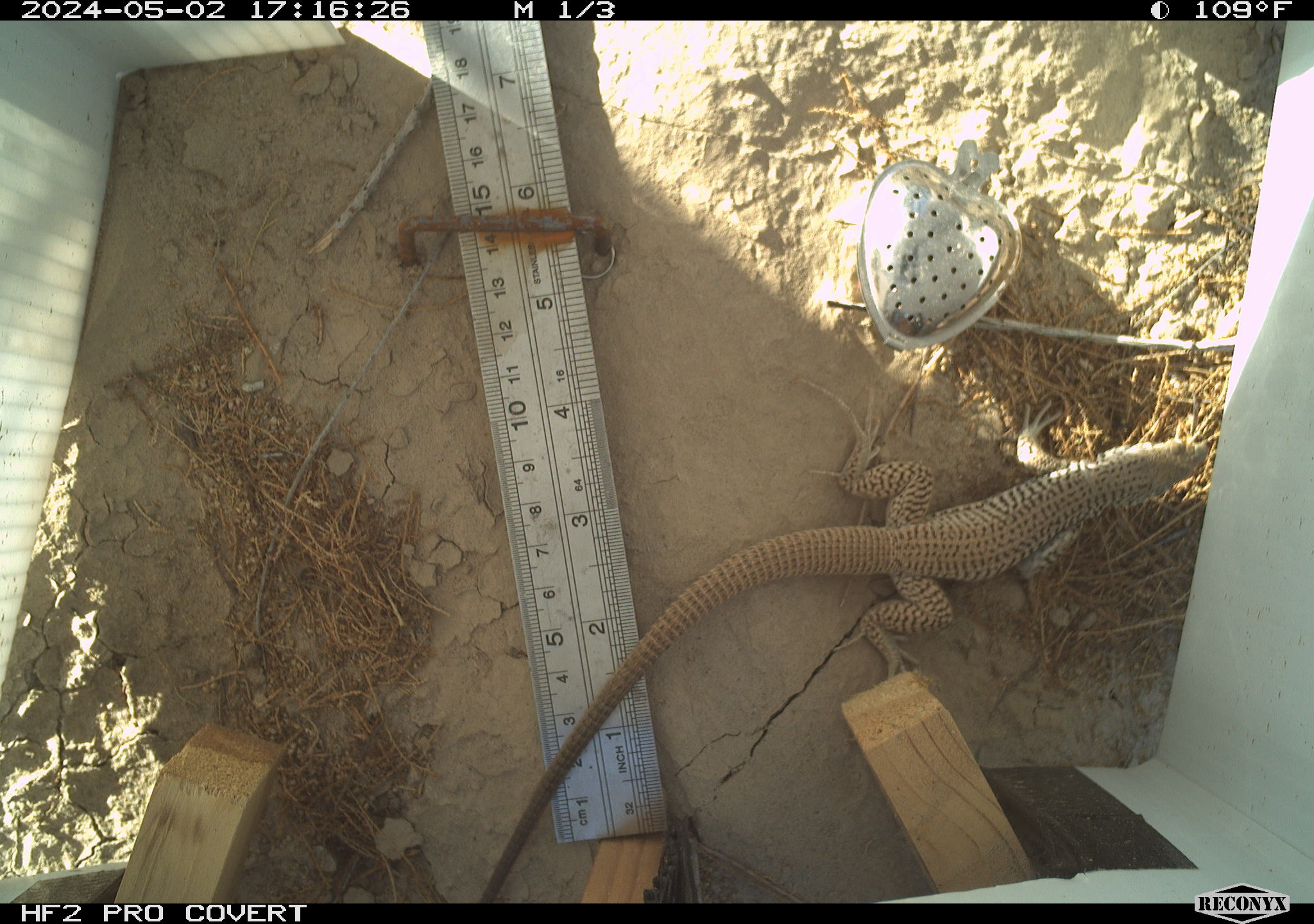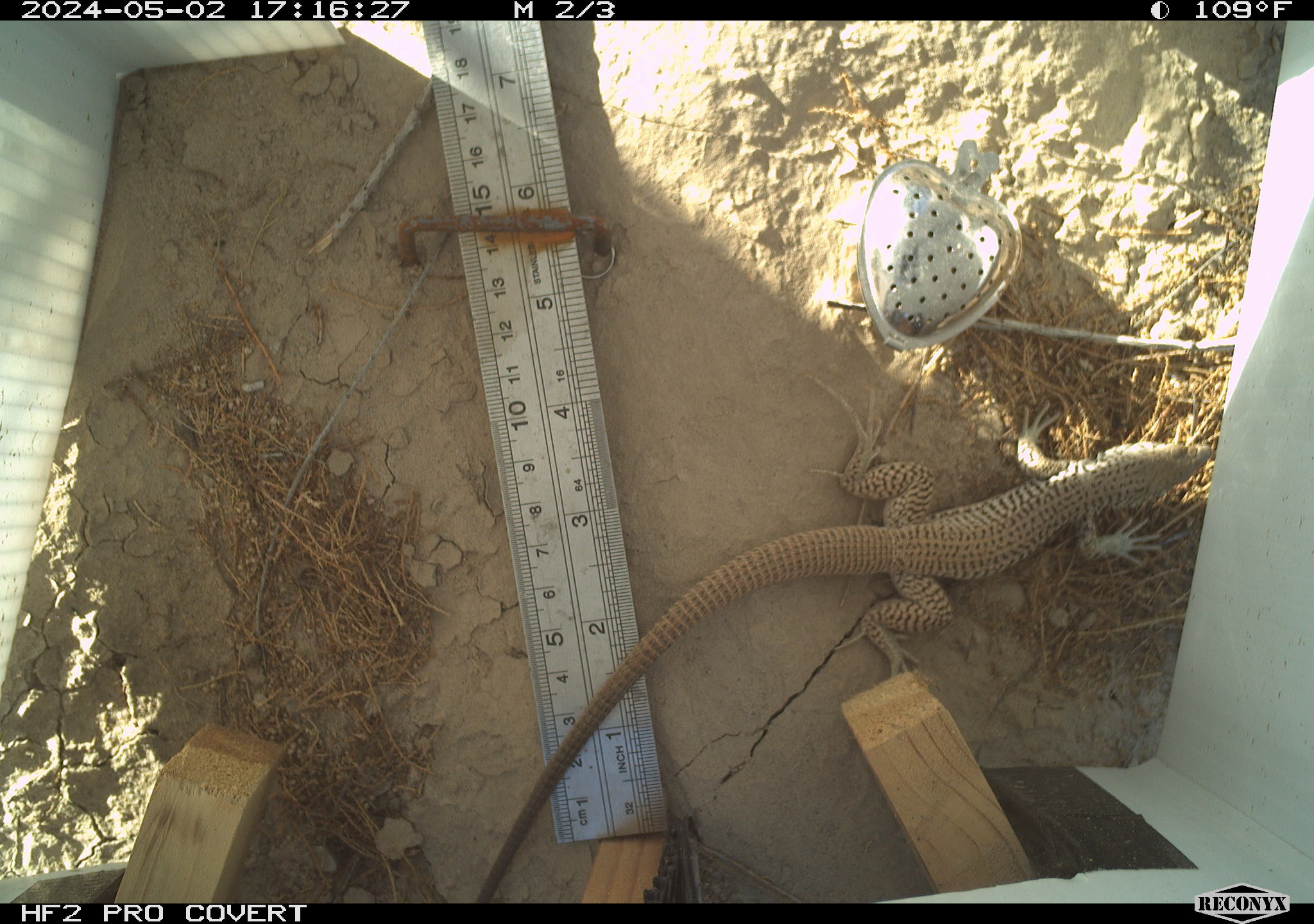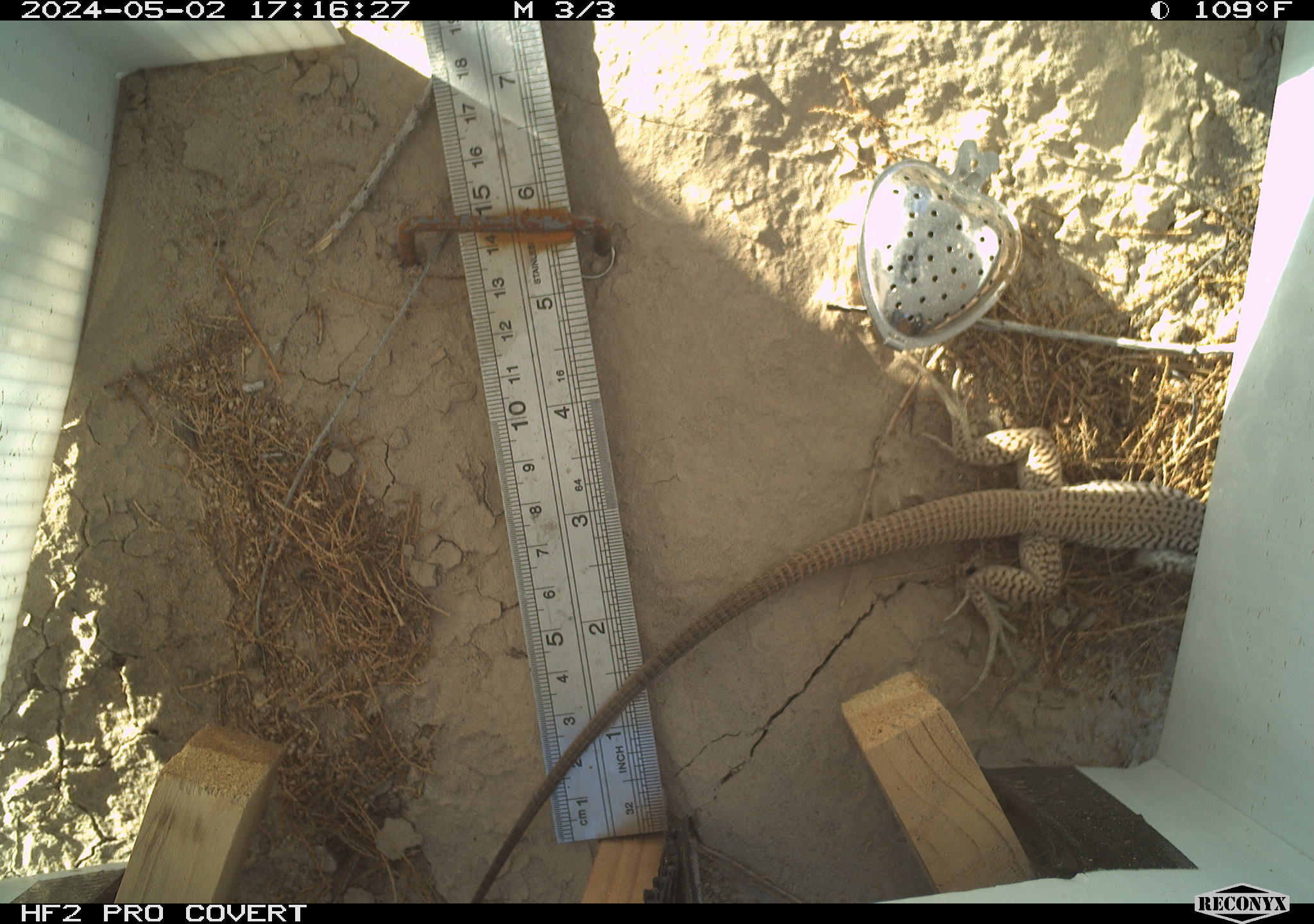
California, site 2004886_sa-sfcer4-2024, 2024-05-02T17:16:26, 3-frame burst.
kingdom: Animalia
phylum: Chordata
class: Reptilia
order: Squamata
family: Teiidae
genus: Aspidoscelis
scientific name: Aspidoscelis tigris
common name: western whiptail